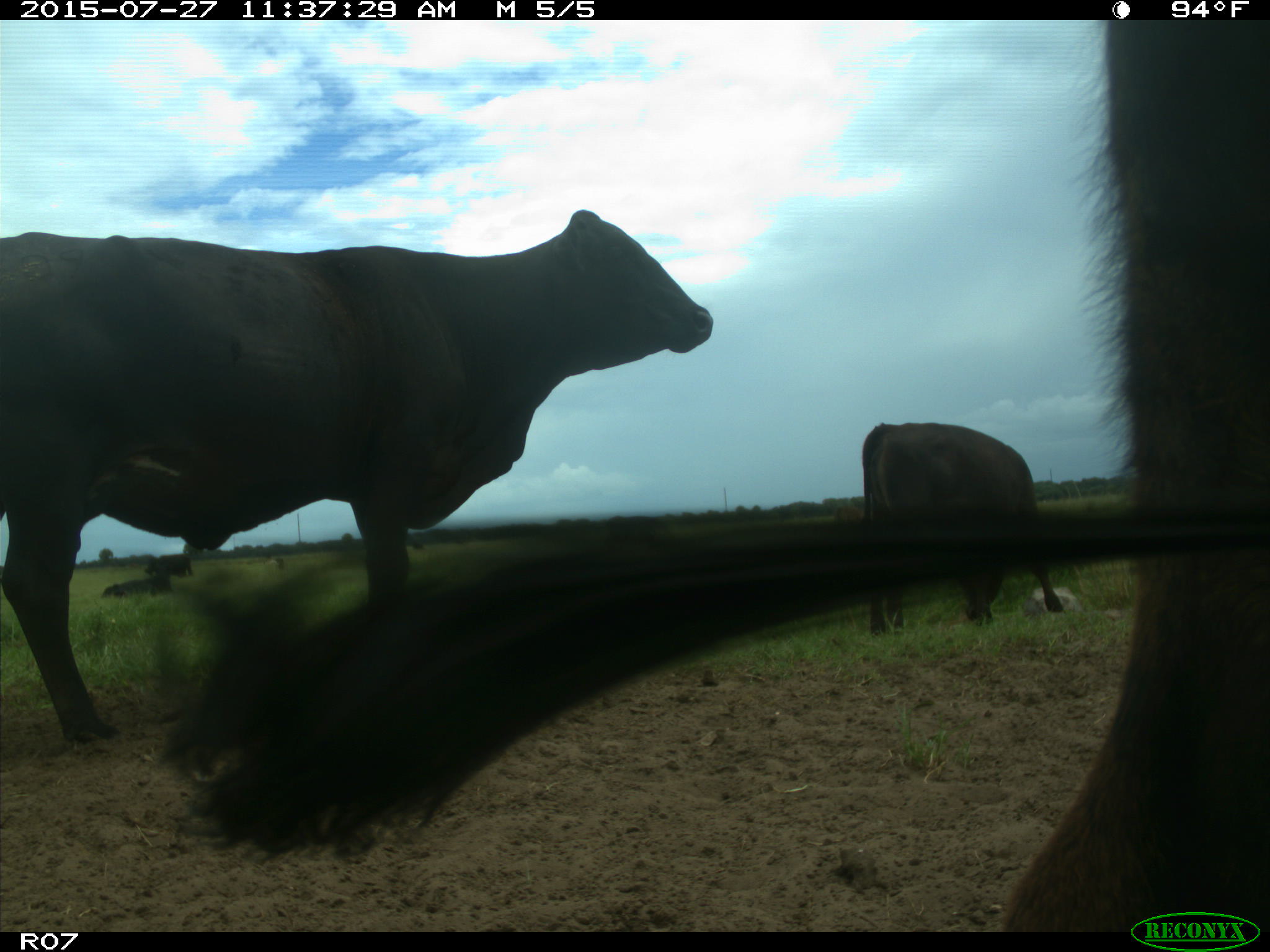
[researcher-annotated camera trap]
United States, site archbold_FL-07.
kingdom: Animalia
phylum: Chordata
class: Mammalia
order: Artiodactyla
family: Bovidae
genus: Bos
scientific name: Bos taurus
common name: domestic cow